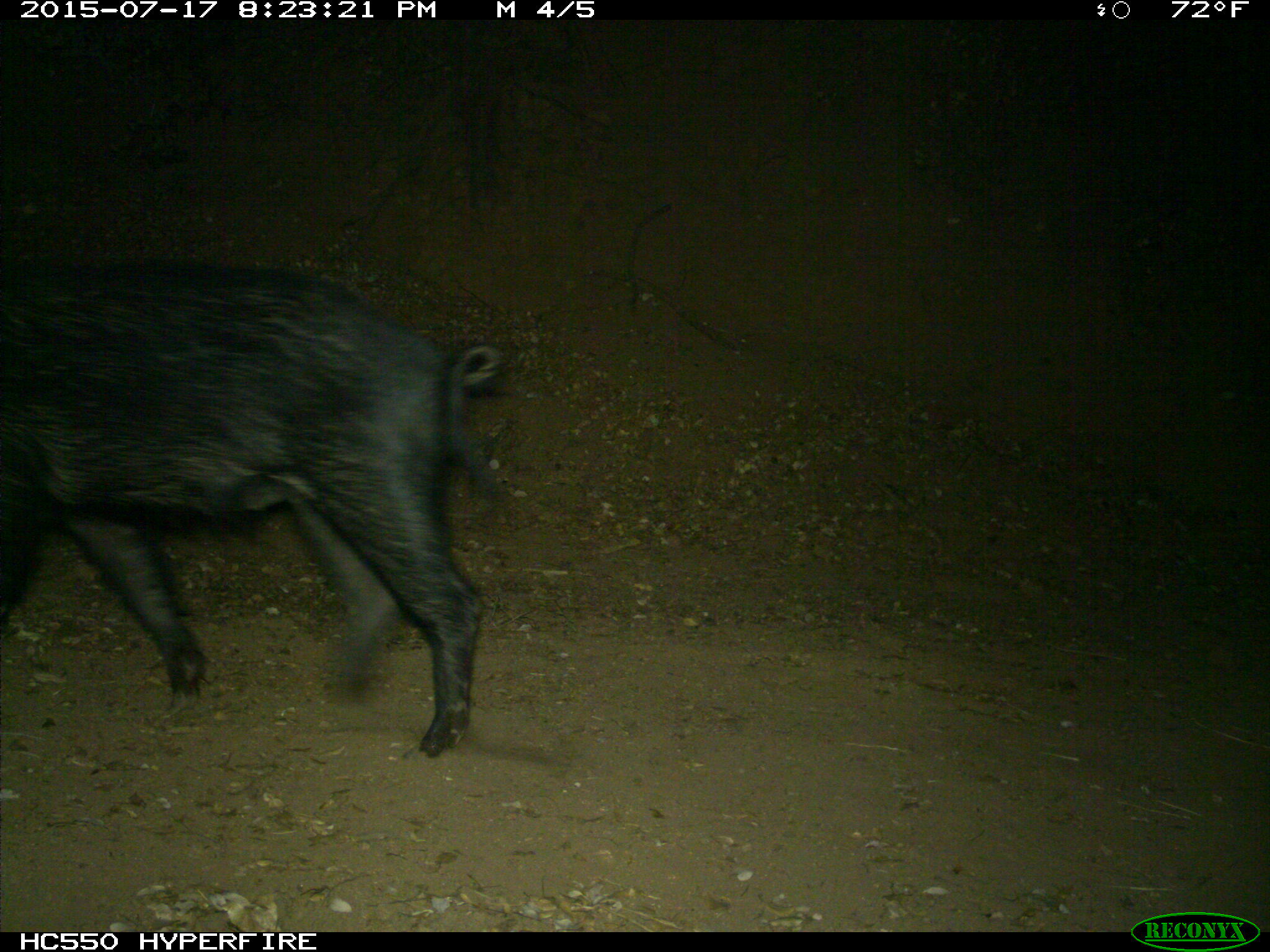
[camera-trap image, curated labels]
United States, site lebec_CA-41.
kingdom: Animalia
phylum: Chordata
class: Mammalia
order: Artiodactyla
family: Suidae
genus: Sus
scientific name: Sus scrofa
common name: wild boar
Sus scrofa (wild boar).